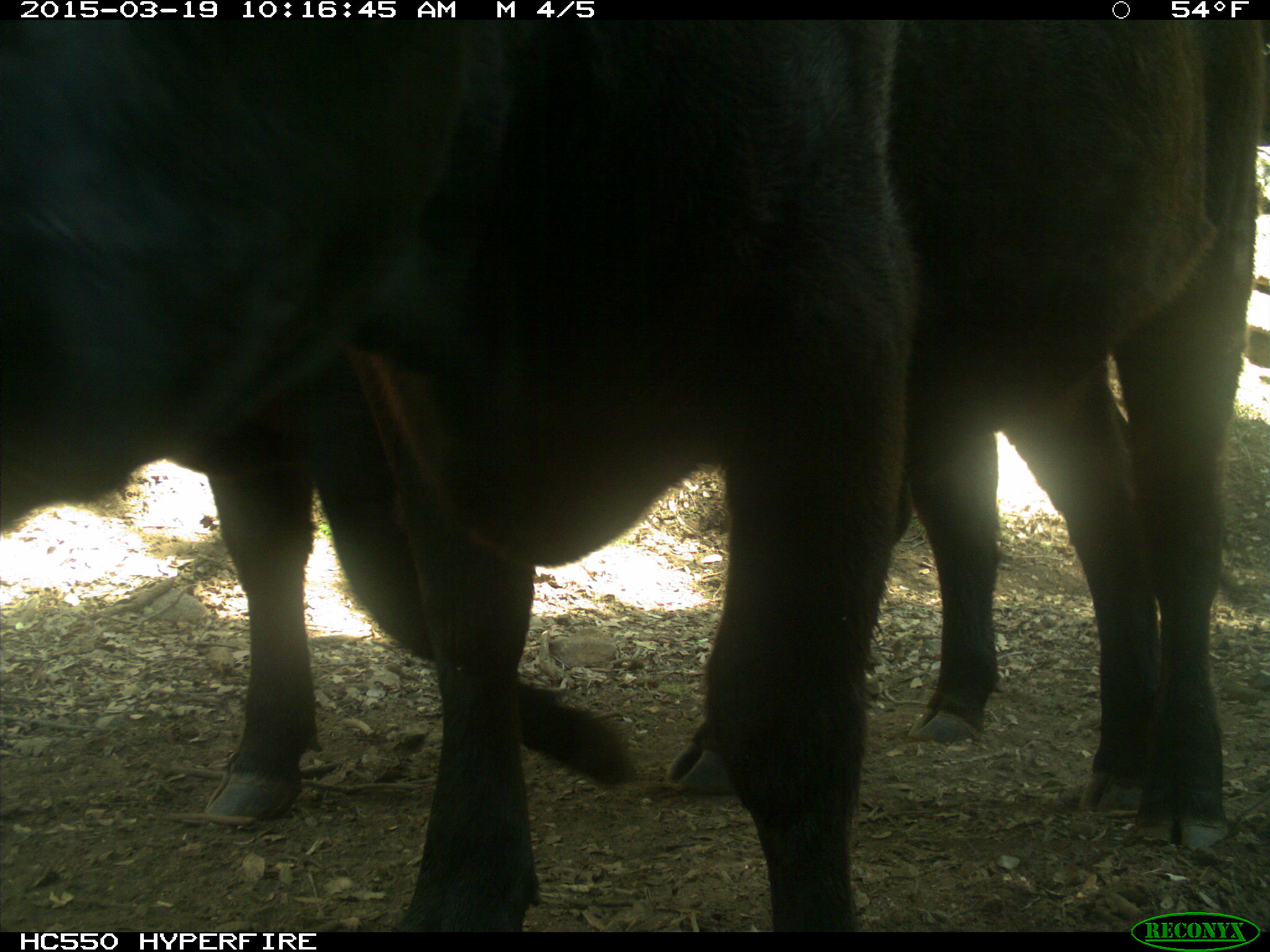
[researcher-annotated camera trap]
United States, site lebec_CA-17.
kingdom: Animalia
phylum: Chordata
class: Mammalia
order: Artiodactyla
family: Bovidae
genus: Bos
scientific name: Bos taurus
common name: domestic cow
Bos taurus (domestic cow).